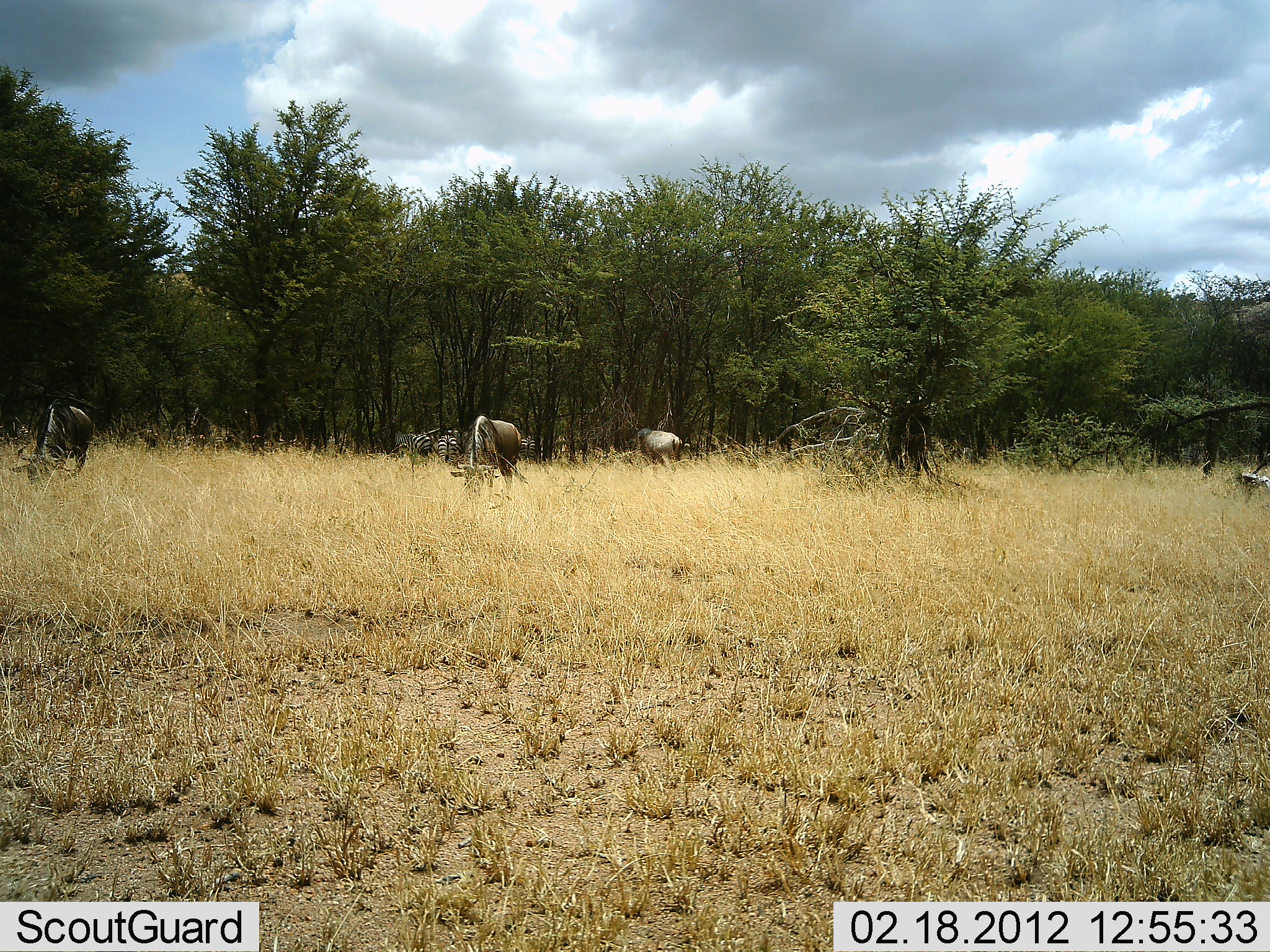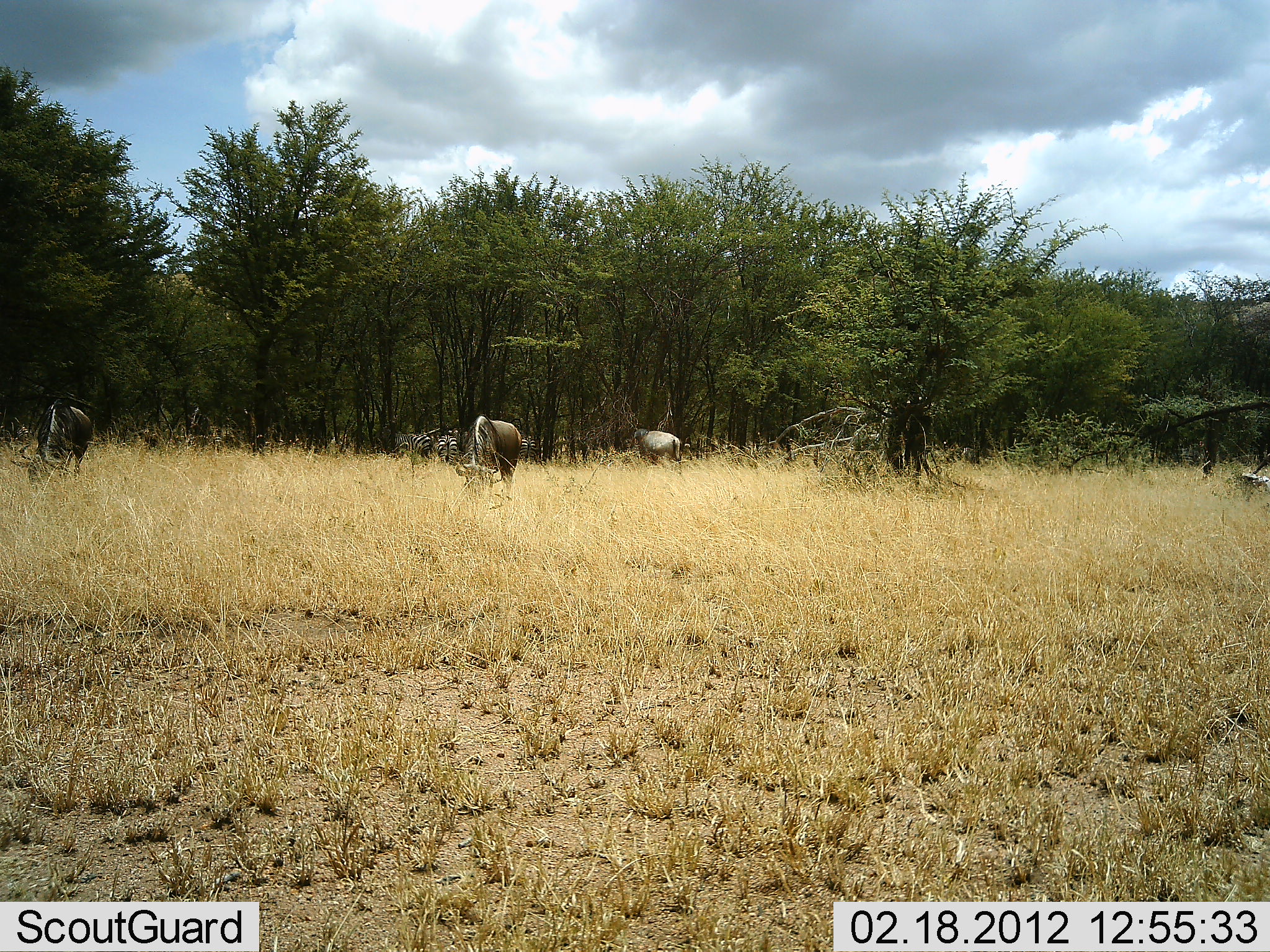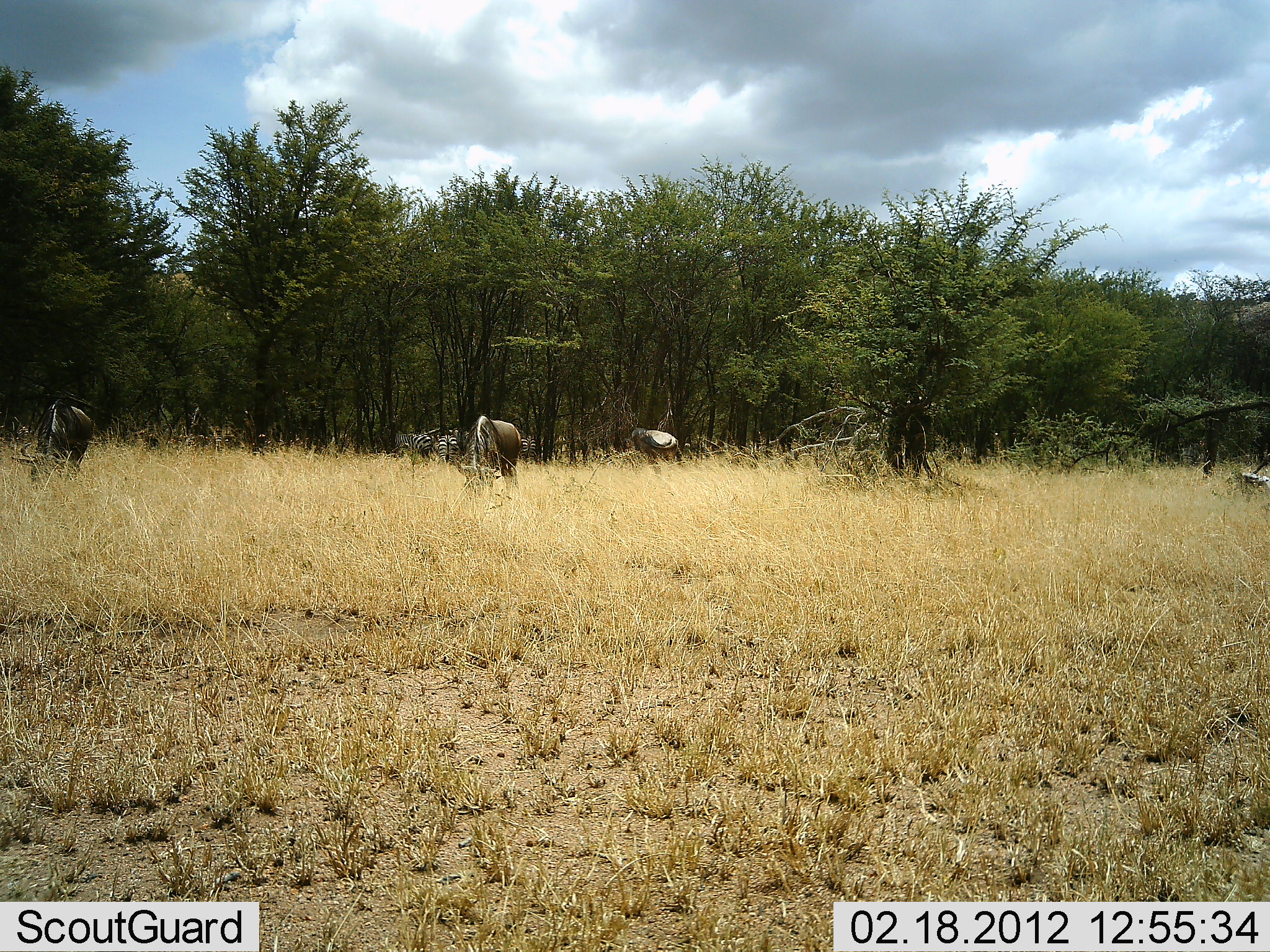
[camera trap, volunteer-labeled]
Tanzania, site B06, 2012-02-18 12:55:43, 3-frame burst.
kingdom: Animalia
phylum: Chordata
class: Mammalia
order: Artiodactyla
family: Bovidae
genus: Connochaetes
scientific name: Connochaetes taurinus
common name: blue wildebeest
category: wildebeest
Wildebeest (blue wildebeest) (Connochaetes taurinus), count 3. Behavior (volunteer vote fractions): standing 38%, resting 0%, moving 5%, interacting 0%. Young present (vote fraction): 0%. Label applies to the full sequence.